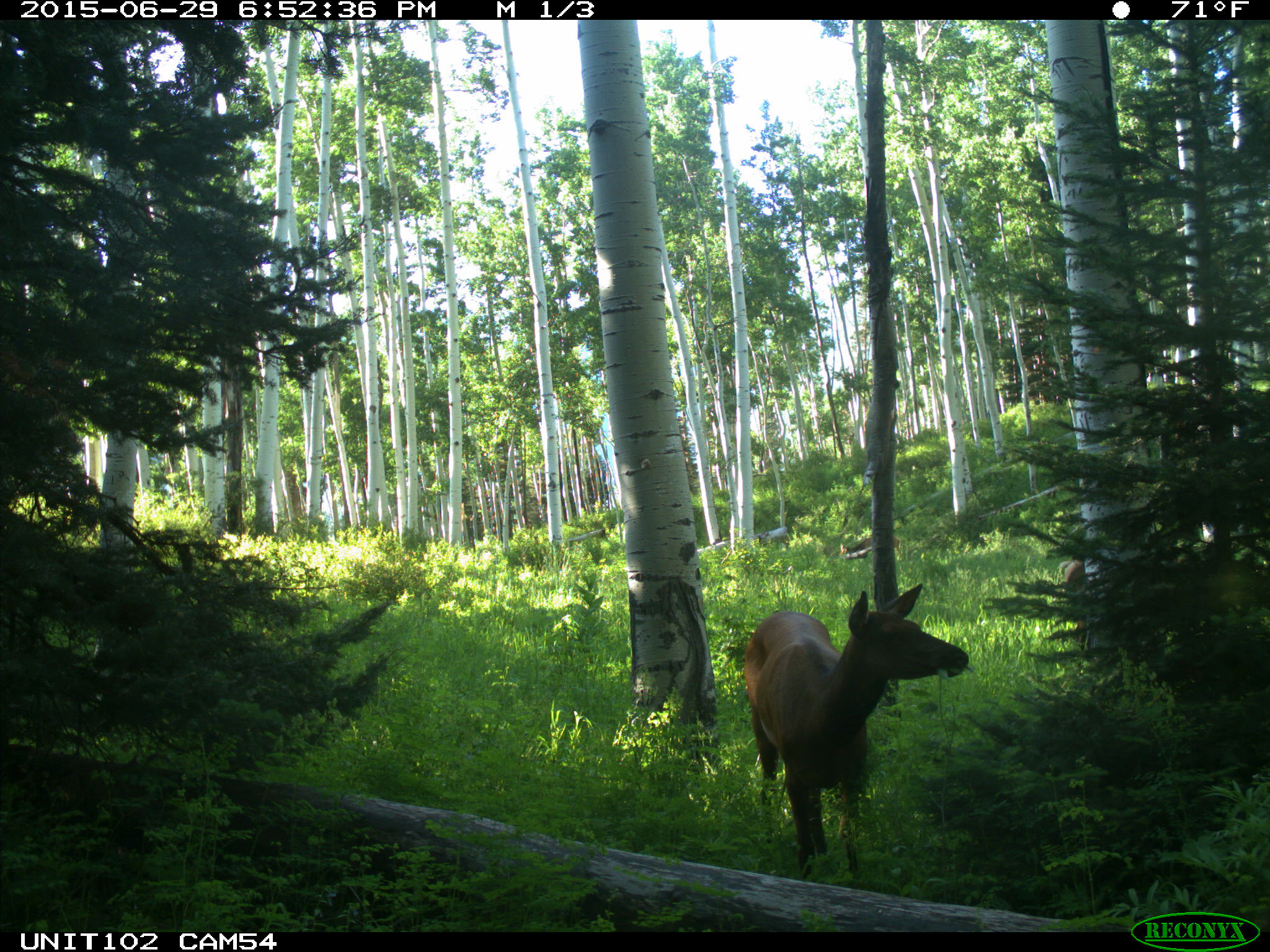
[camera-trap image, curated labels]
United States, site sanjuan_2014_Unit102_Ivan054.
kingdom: Animalia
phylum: Chordata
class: Mammalia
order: Artiodactyla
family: Cervidae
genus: Cervus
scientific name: Cervus elaphus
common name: red deer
Cervus elaphus (red deer).